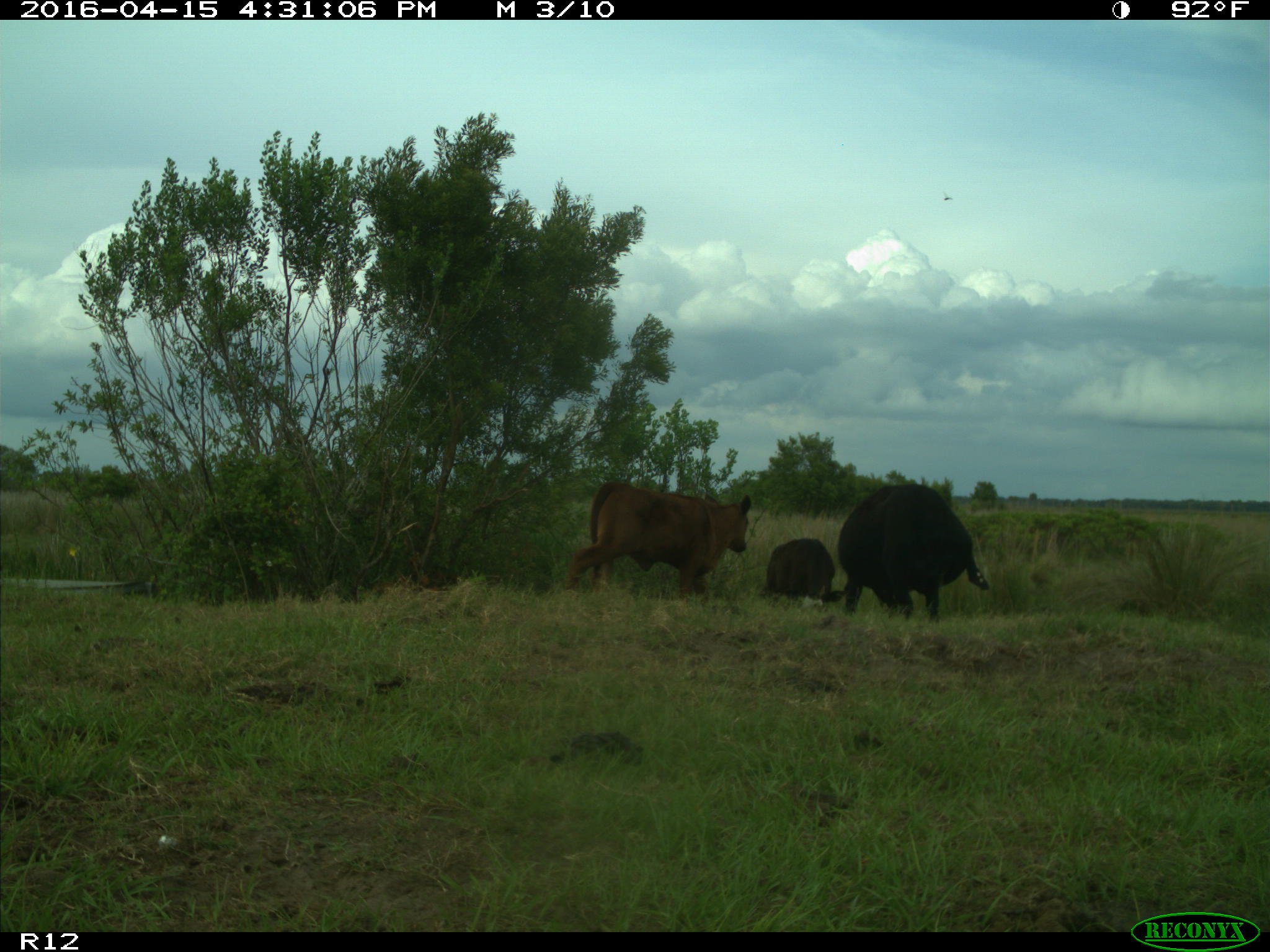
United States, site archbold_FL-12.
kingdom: Animalia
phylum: Chordata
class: Mammalia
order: Artiodactyla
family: Bovidae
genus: Bos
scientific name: Bos taurus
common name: domestic cow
Bos taurus (domestic cow).